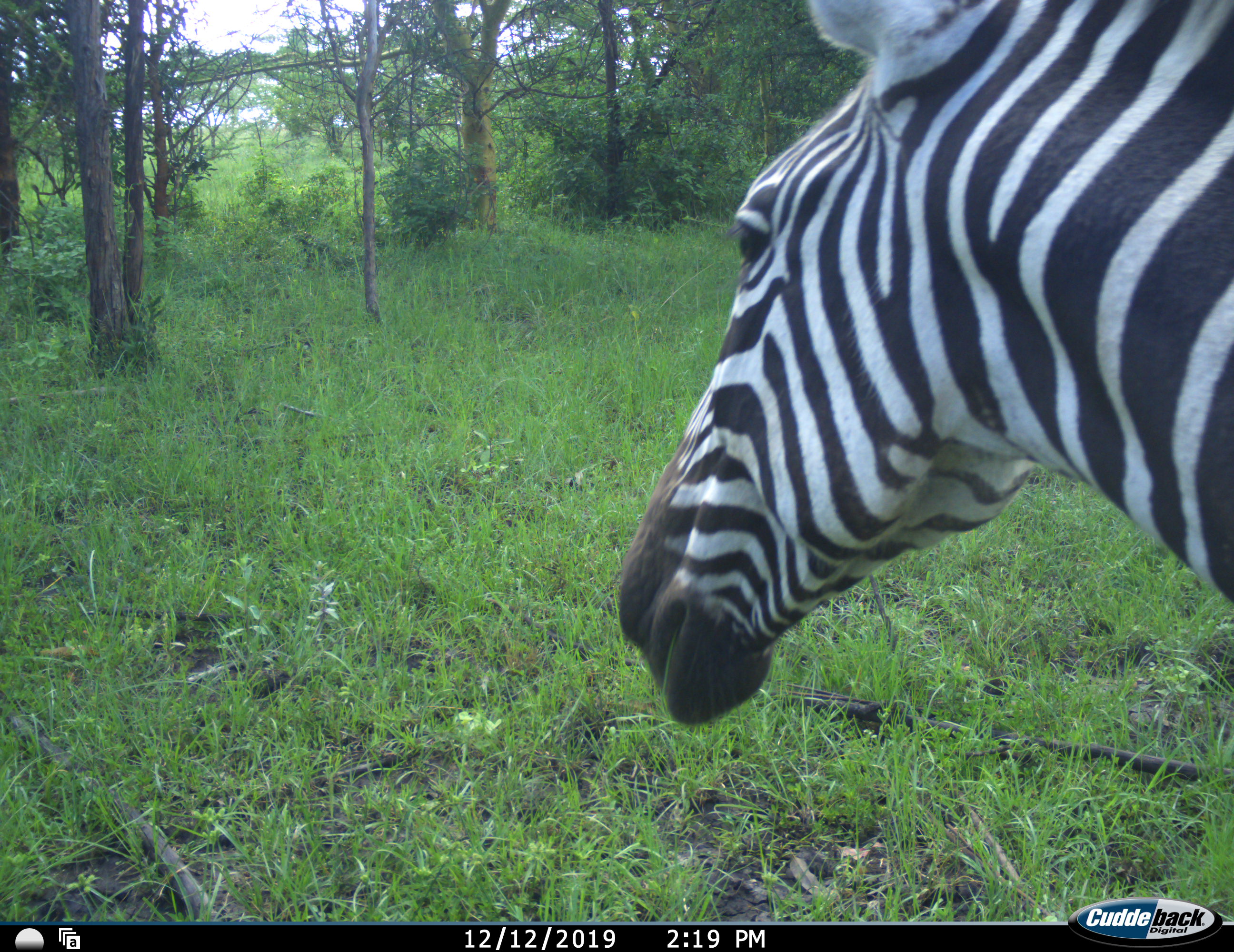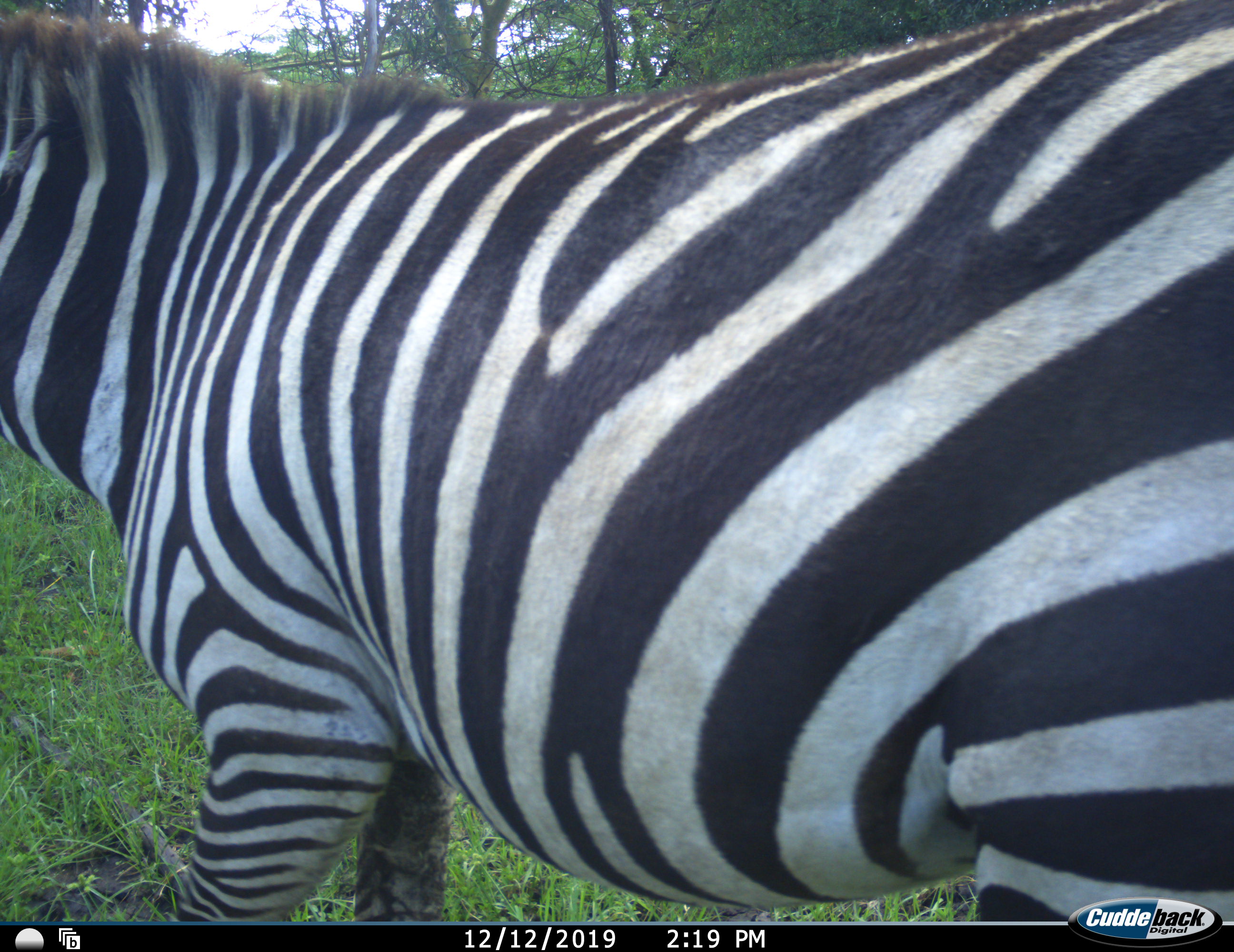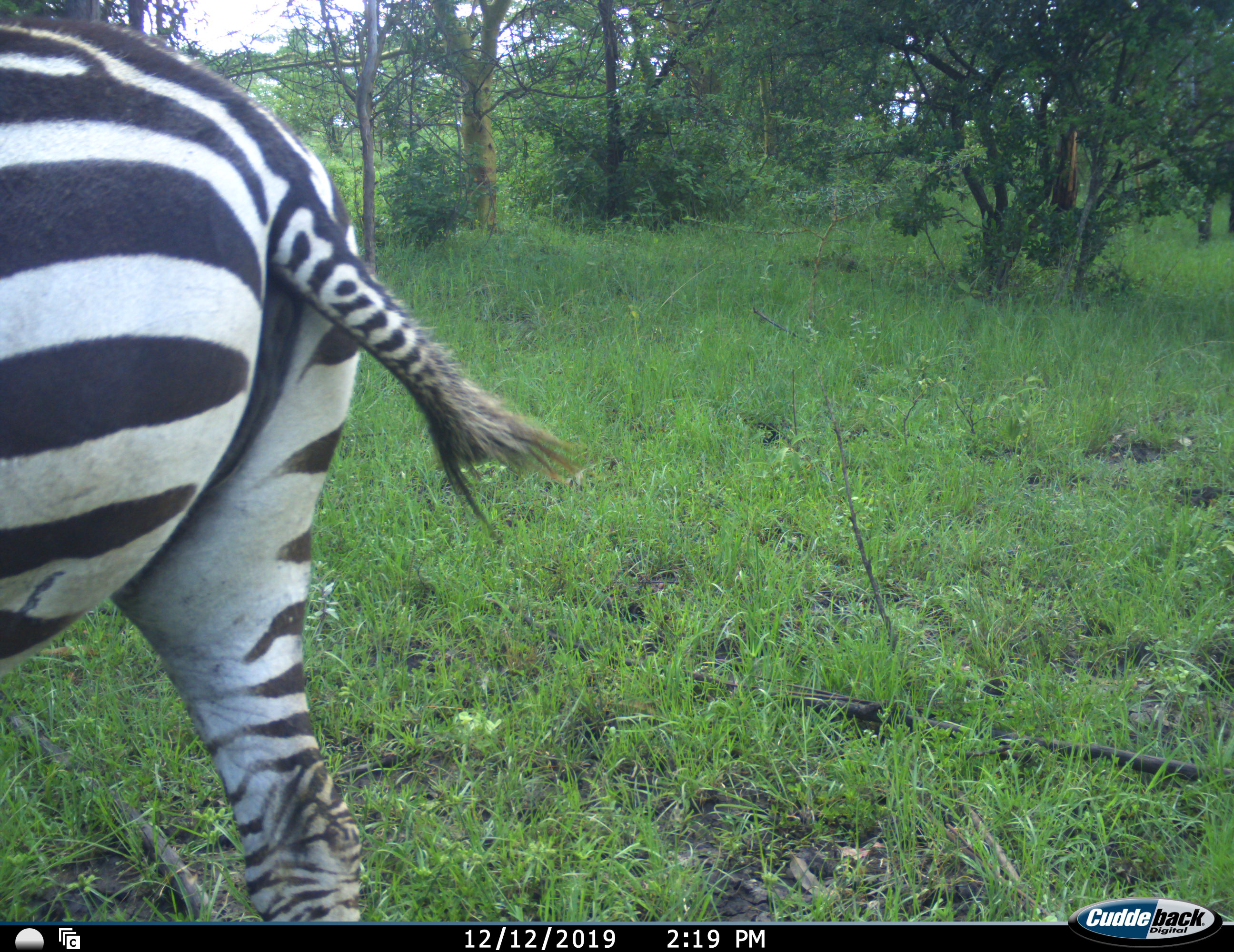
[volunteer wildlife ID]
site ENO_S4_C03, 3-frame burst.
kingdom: Animalia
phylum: Chordata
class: Mammalia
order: Perissodactyla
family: Equidae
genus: Equus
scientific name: Equus quagga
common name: plains zebra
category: zebraplains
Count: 1.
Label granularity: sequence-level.